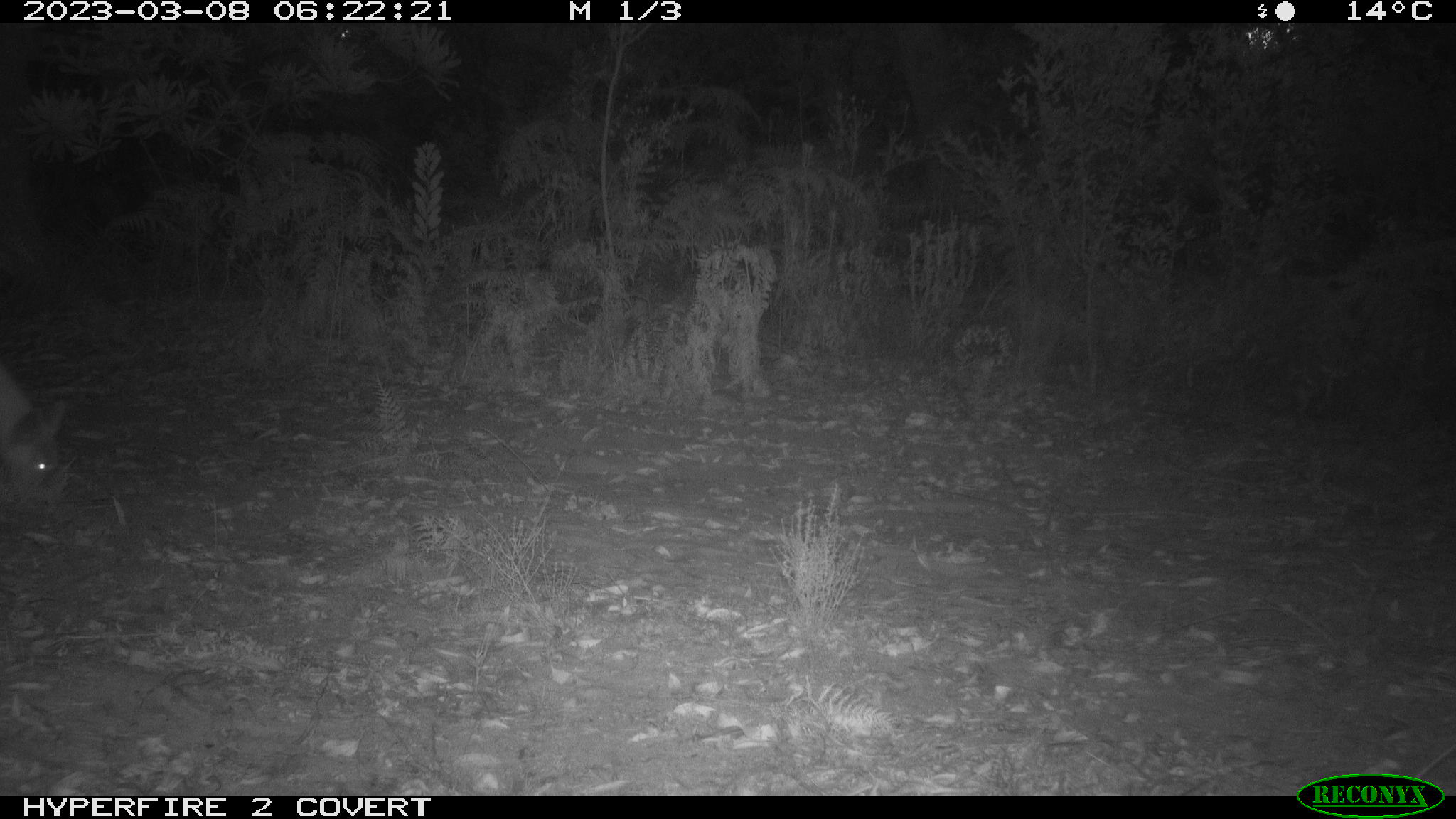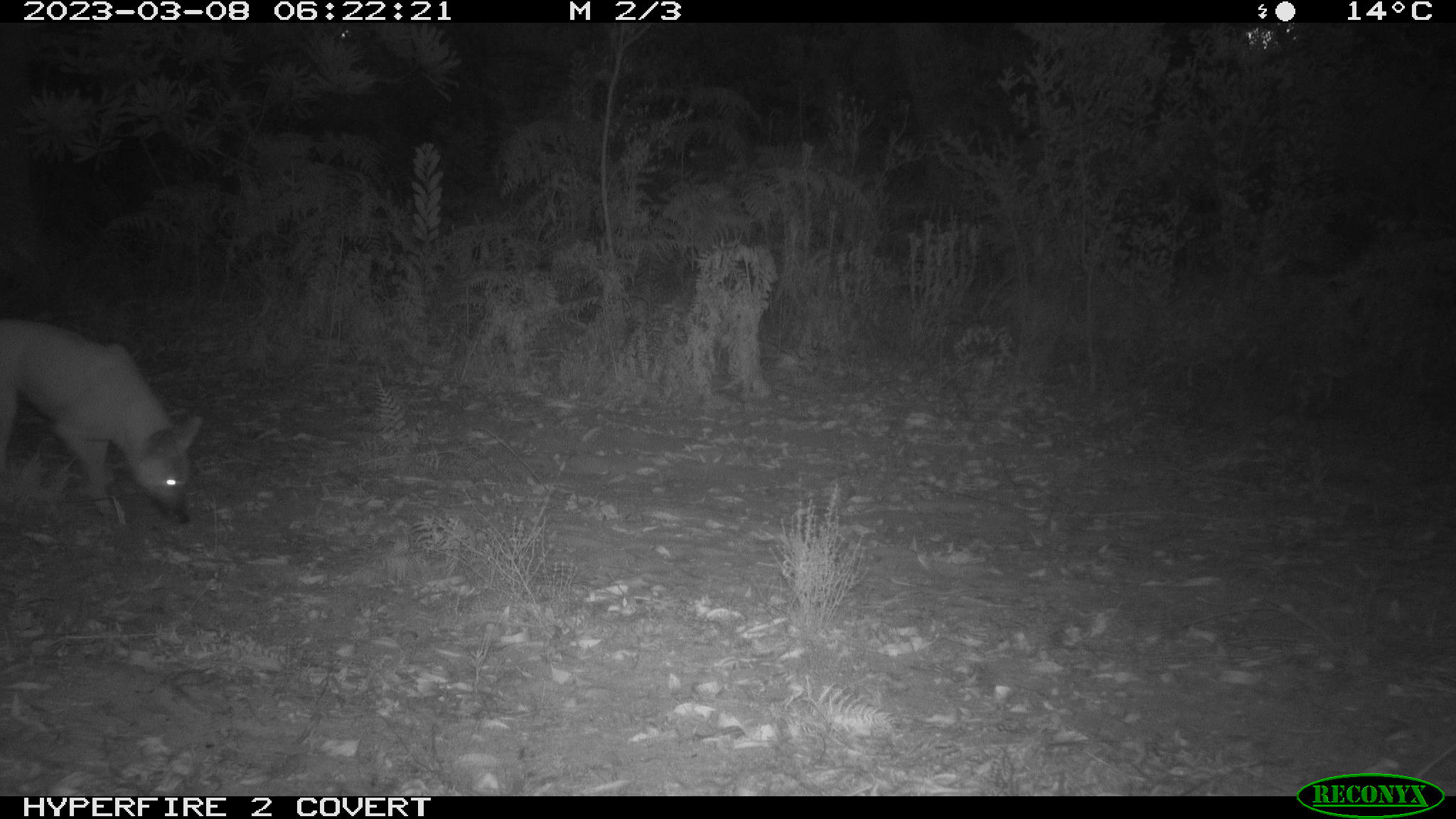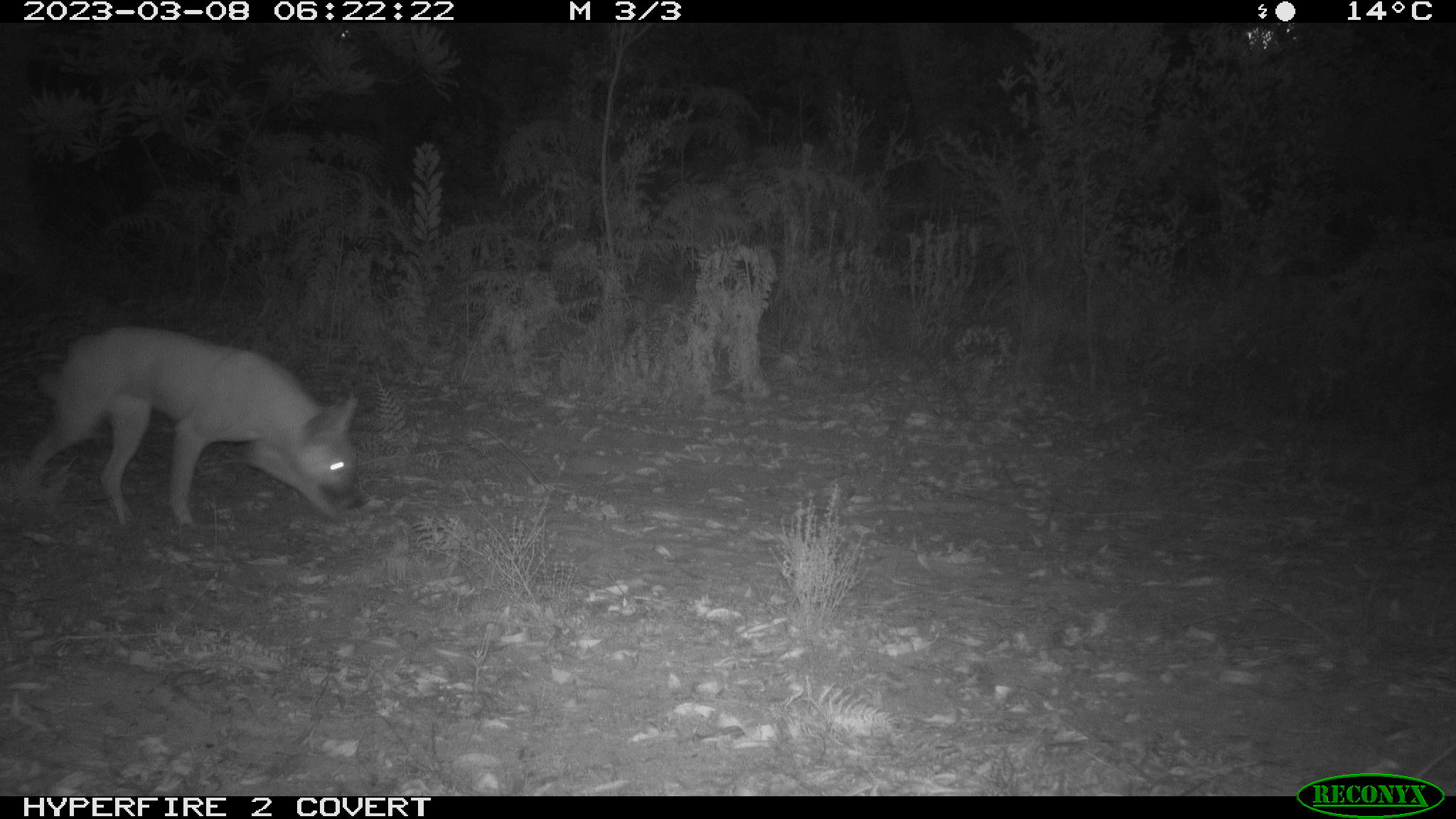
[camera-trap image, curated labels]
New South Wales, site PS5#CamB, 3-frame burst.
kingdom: Animalia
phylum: Chordata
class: Mammalia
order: Carnivora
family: Canidae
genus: Canis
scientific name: Canis familiaris dingo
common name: dingo